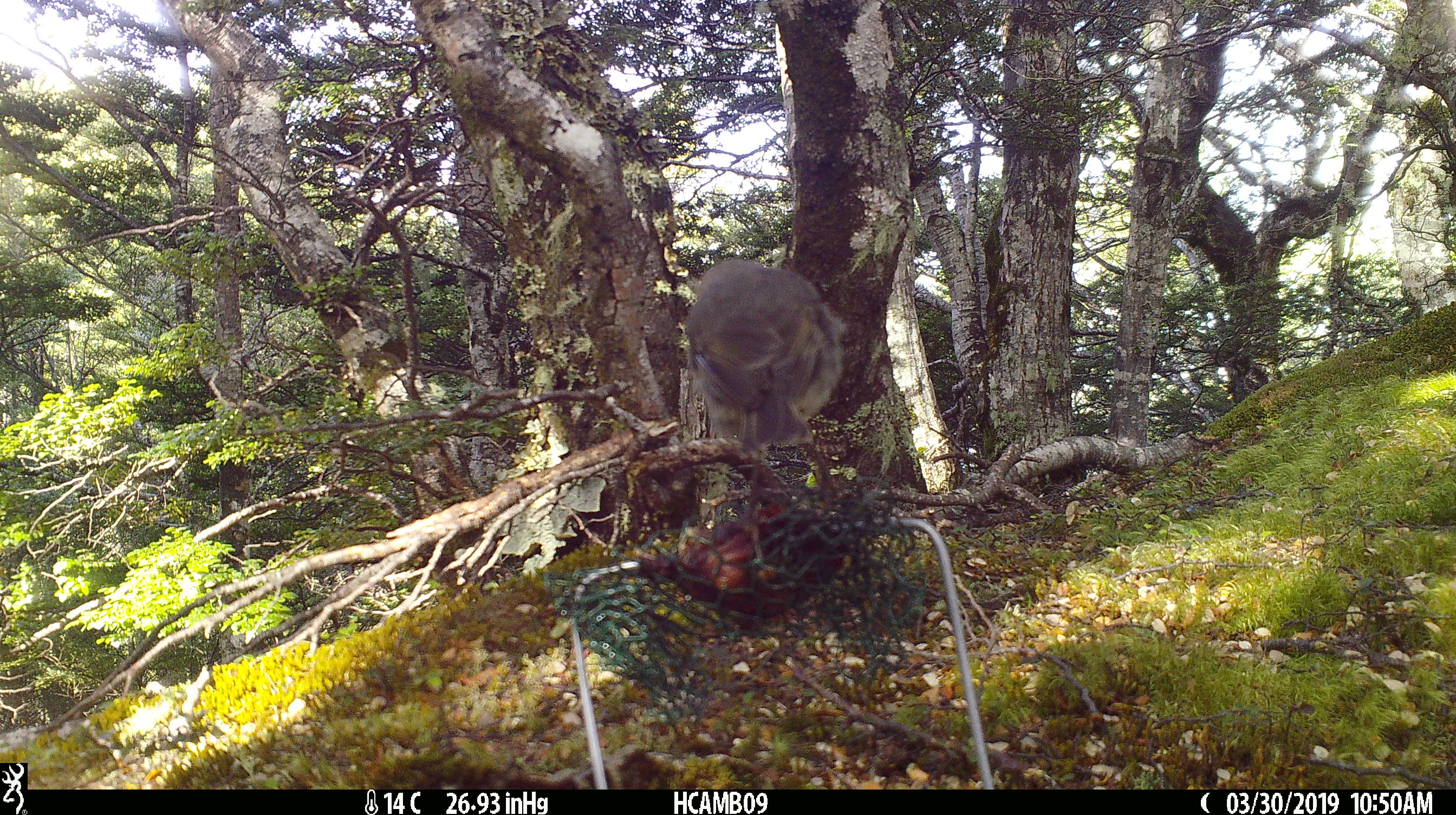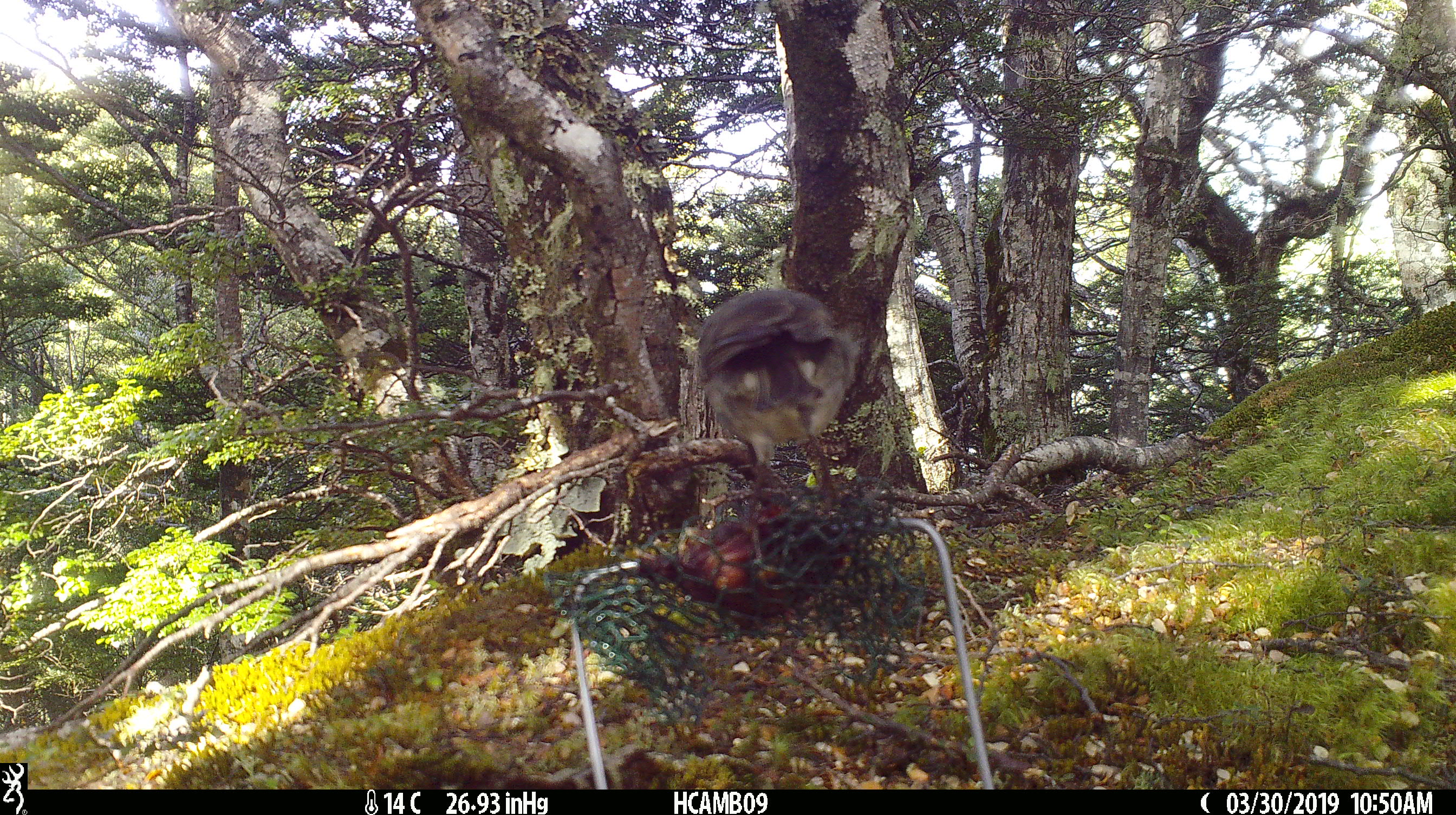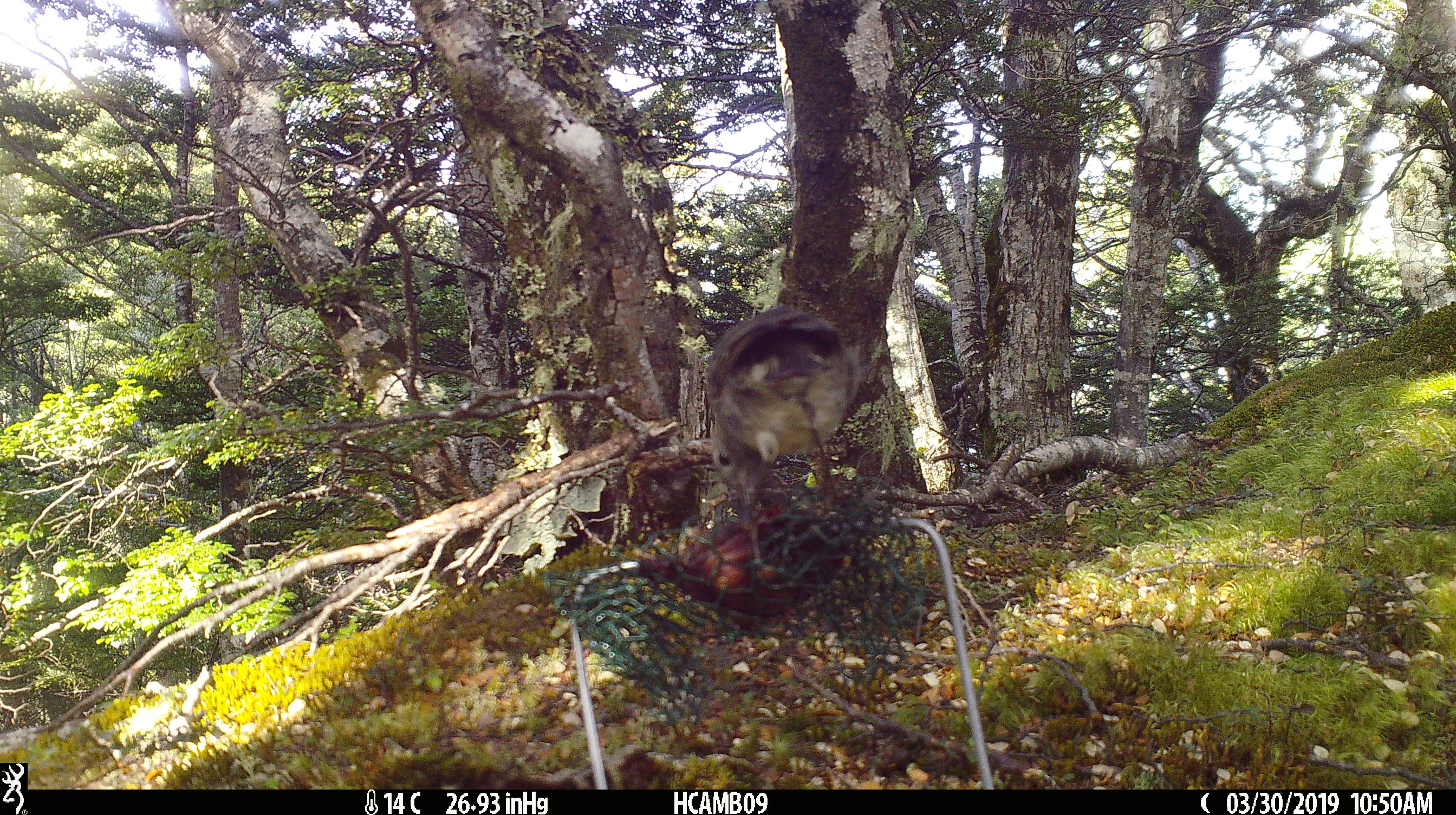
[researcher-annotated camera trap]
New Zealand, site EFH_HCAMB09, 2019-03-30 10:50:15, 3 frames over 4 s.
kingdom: Animalia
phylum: Chordata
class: Aves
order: Passeriformes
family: Petroicidae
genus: Petroica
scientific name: Petroica australis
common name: new zealand robin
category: robin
Robin (new zealand robin) (Petroica australis).